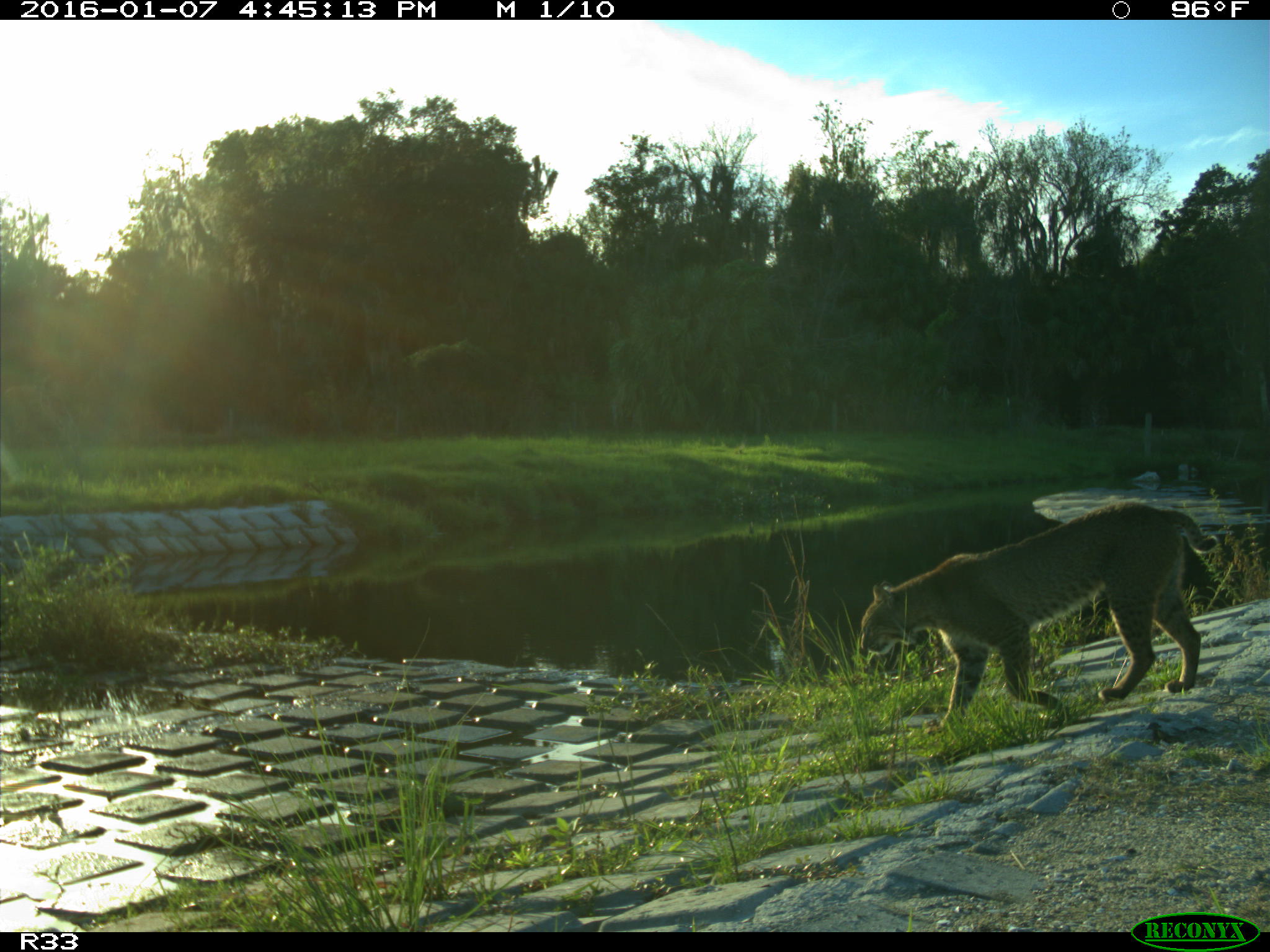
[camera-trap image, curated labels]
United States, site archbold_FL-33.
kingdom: Animalia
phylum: Chordata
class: Mammalia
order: Carnivora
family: Felidae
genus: Lynx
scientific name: Lynx rufus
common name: bobcat